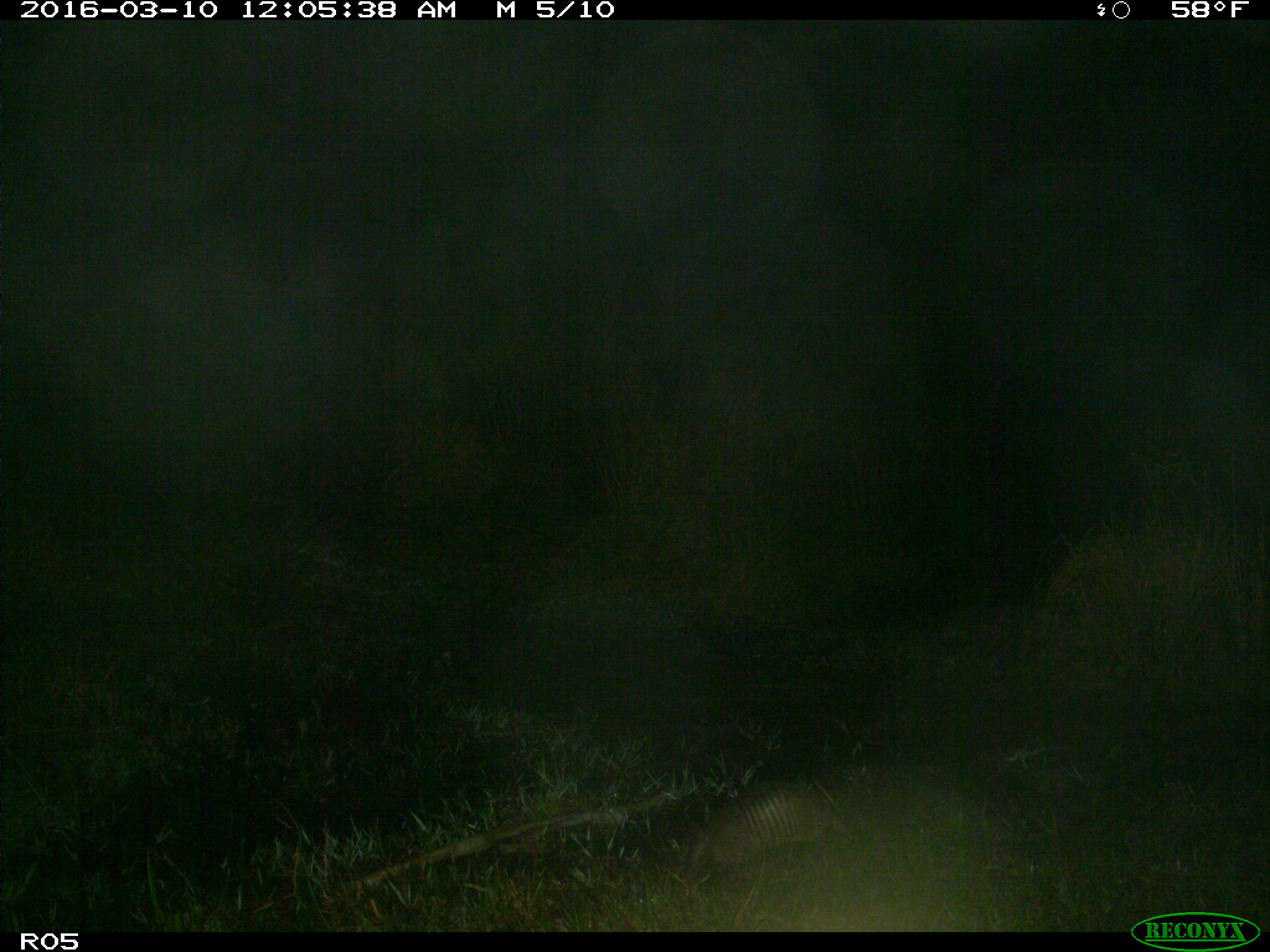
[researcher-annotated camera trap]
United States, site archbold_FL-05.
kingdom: Animalia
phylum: Chordata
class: Mammalia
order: Cingulata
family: Dasypodidae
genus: Dasypus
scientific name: Dasypus novemcinctus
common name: nine-banded armadillo